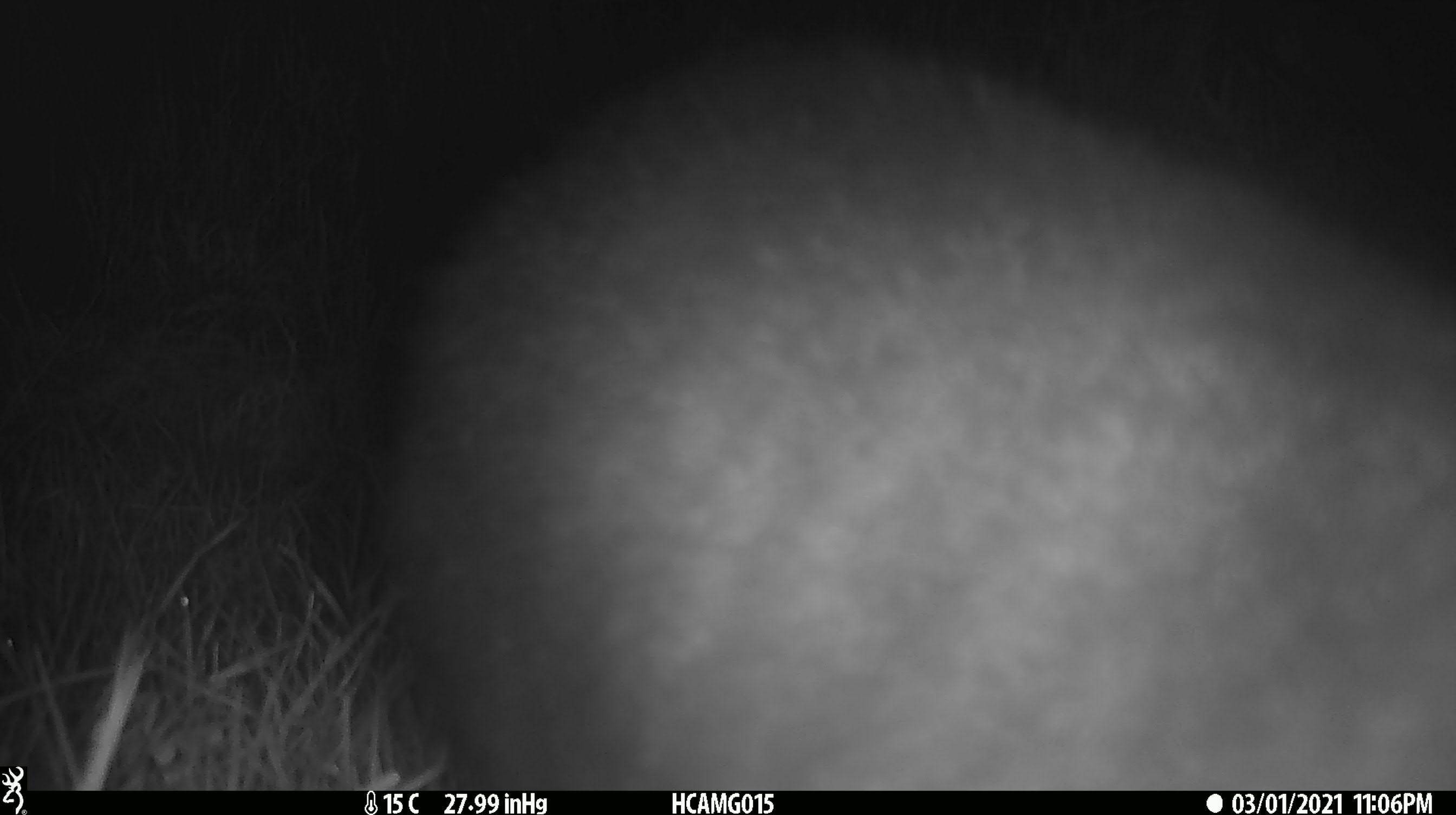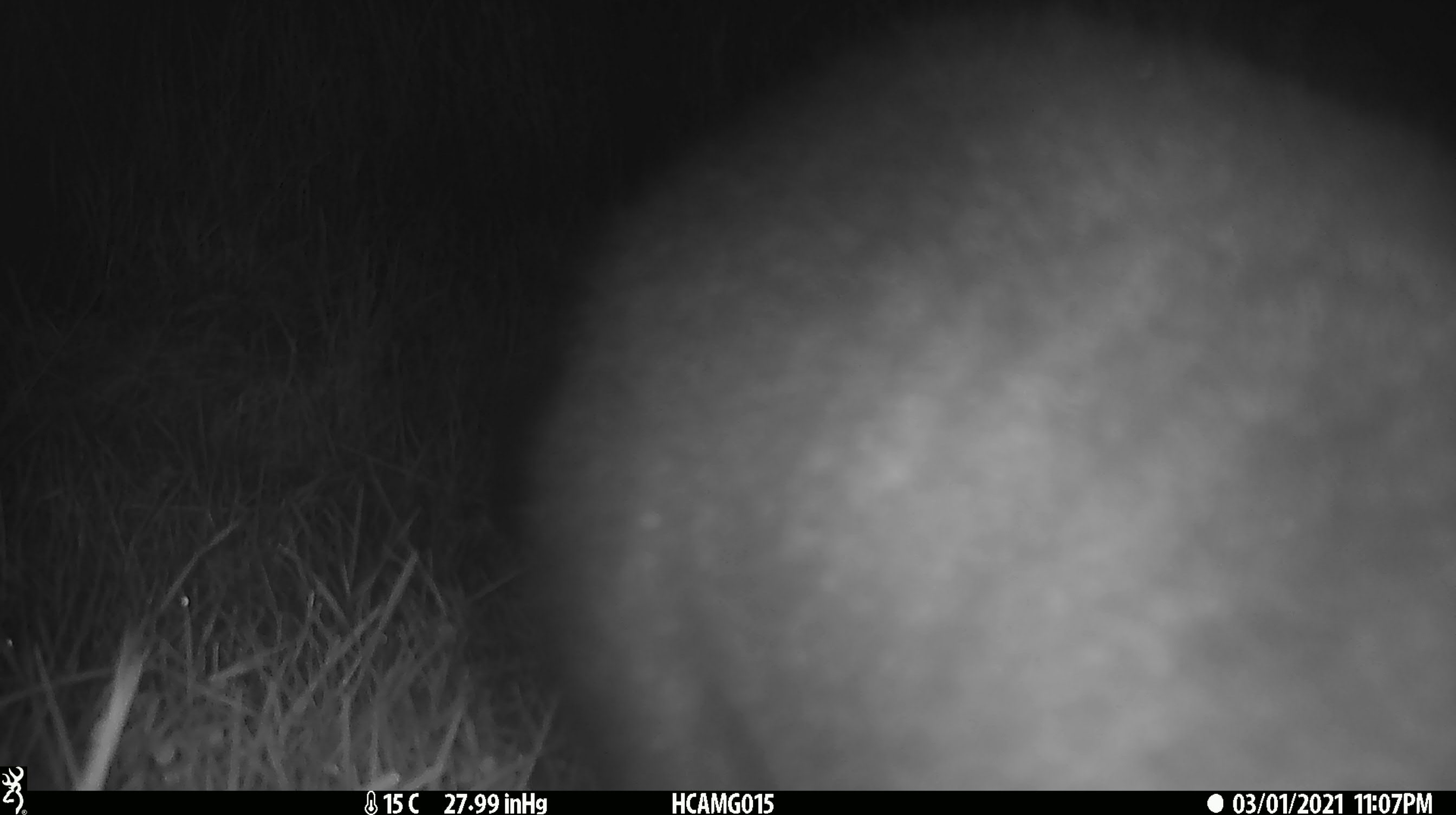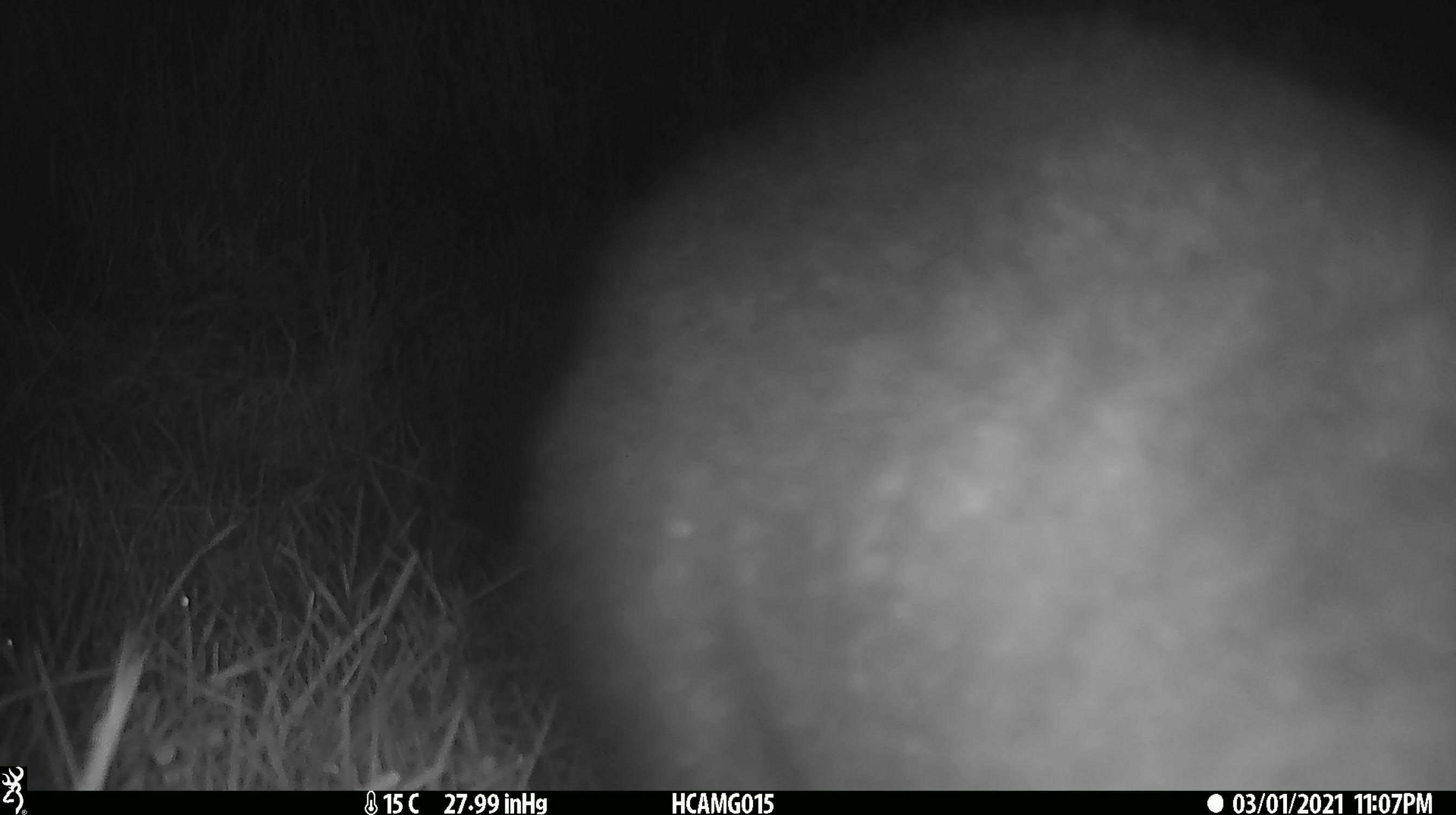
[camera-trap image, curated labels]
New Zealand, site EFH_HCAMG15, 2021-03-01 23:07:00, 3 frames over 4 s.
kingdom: Animalia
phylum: Chordata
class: Mammalia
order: Diprotodontia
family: Phalangeridae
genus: Trichosurus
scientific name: Trichosurus vulpecula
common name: common brushtail possum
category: possum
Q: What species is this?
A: Possum (common brushtail possum) (Trichosurus vulpecula).